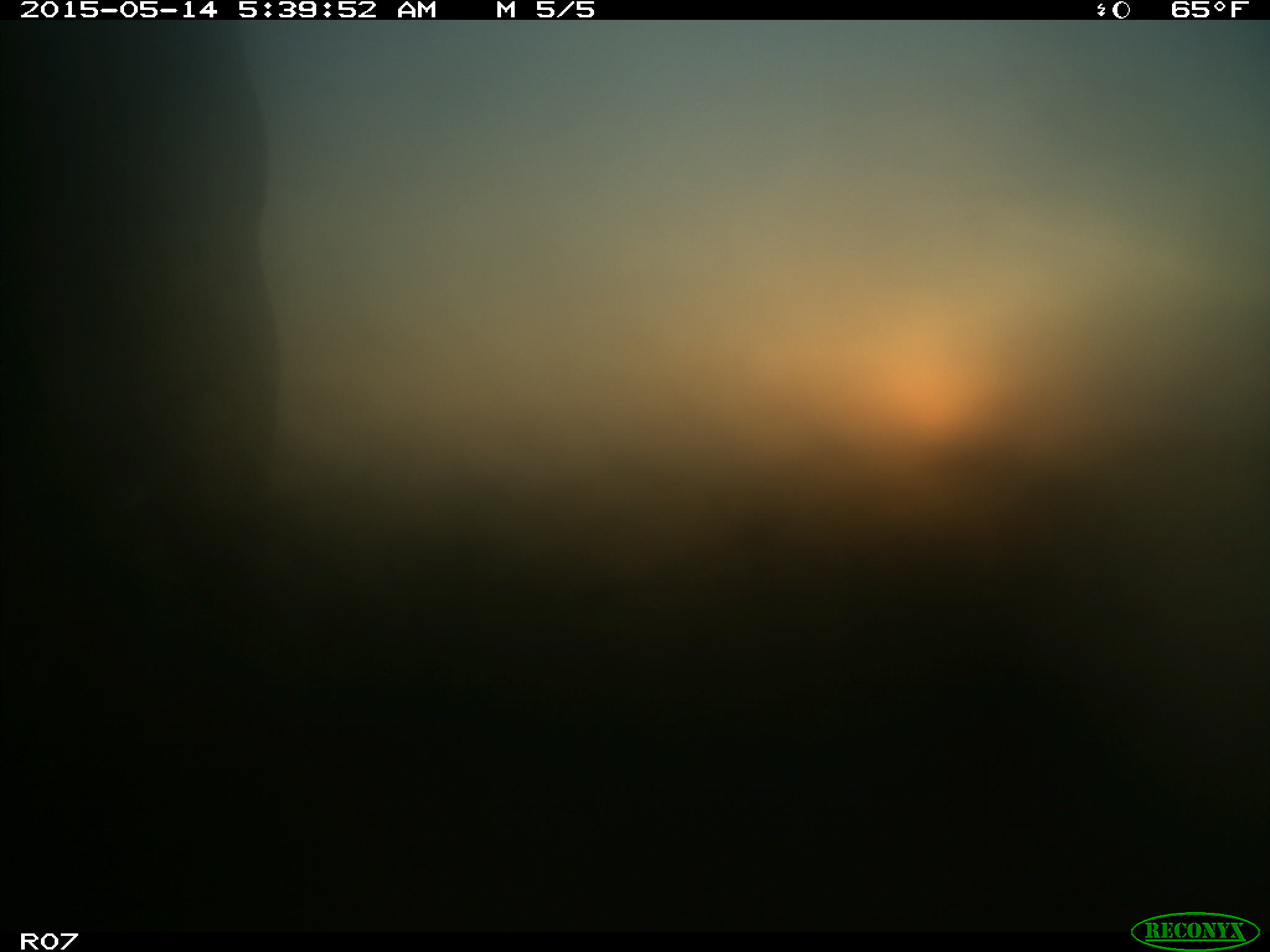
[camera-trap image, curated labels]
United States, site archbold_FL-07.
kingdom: Animalia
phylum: Chordata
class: Mammalia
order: Artiodactyla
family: Bovidae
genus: Bos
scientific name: Bos taurus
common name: domestic cow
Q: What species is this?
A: Bos taurus (domestic cow).